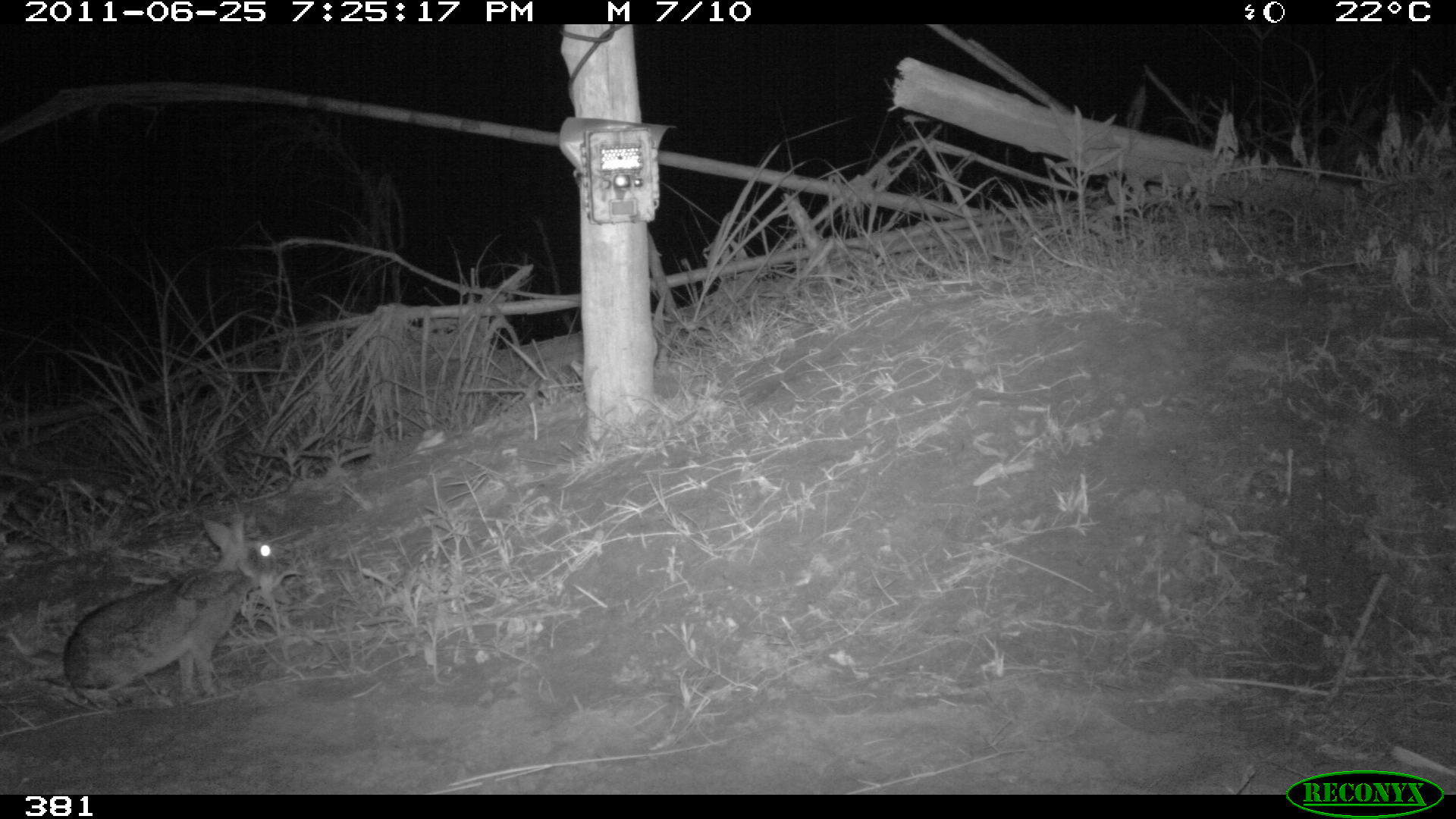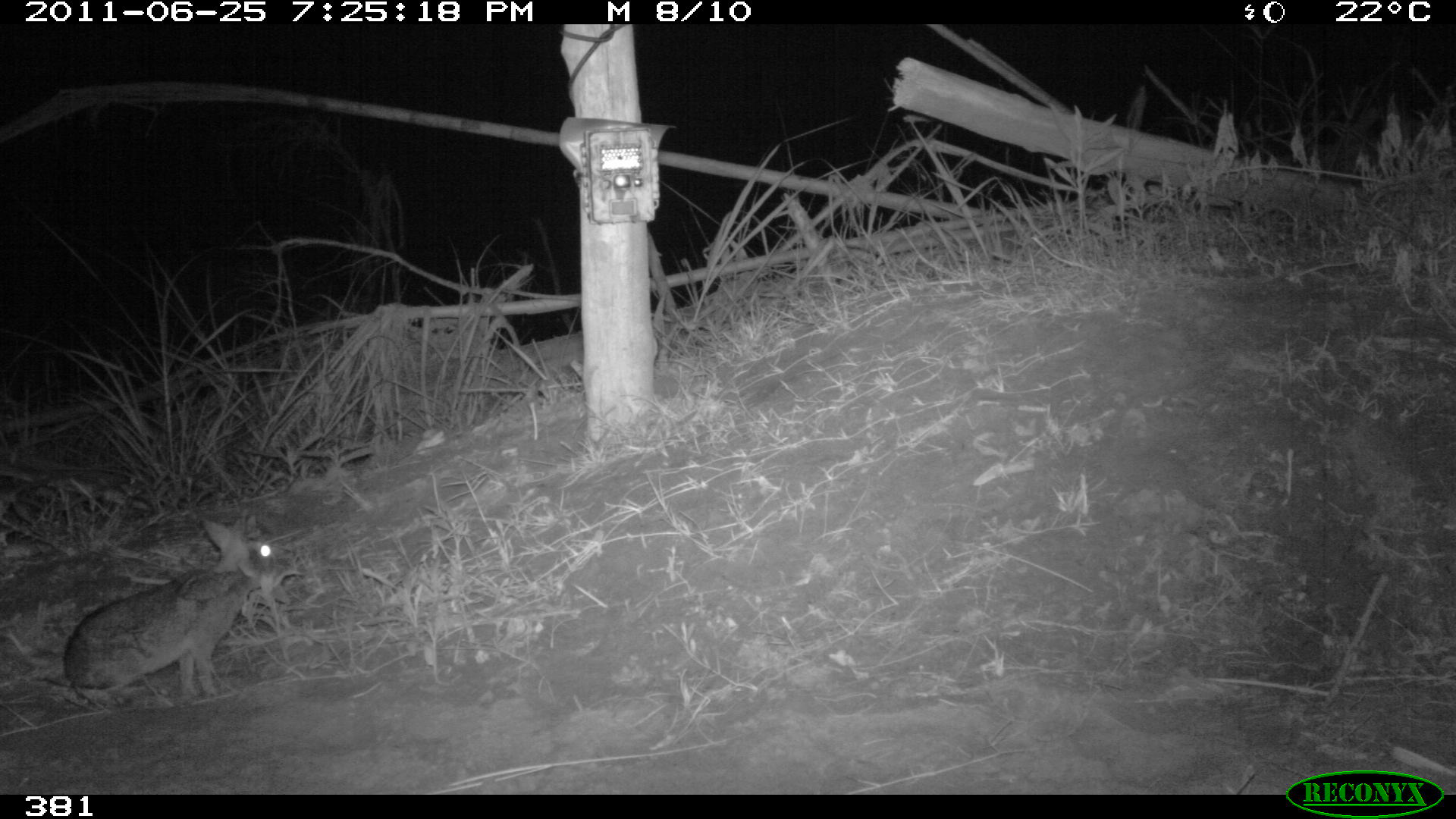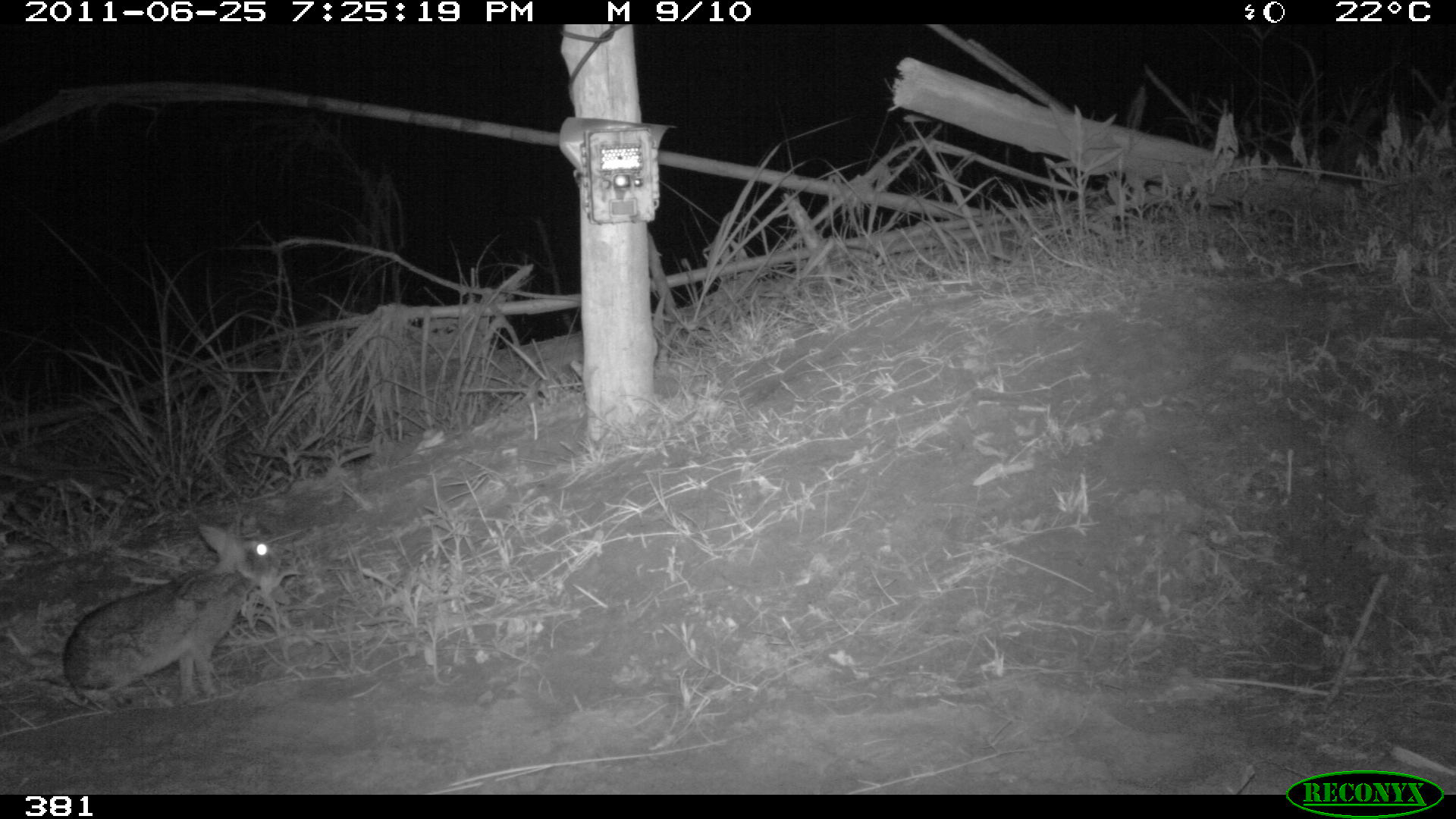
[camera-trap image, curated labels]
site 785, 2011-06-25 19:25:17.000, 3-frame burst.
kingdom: Animalia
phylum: Chordata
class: Mammalia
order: Lagomorpha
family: Leporidae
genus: Sylvilagus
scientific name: Sylvilagus brasiliensis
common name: tapeti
Sylvilagus brasiliensis (tapeti).